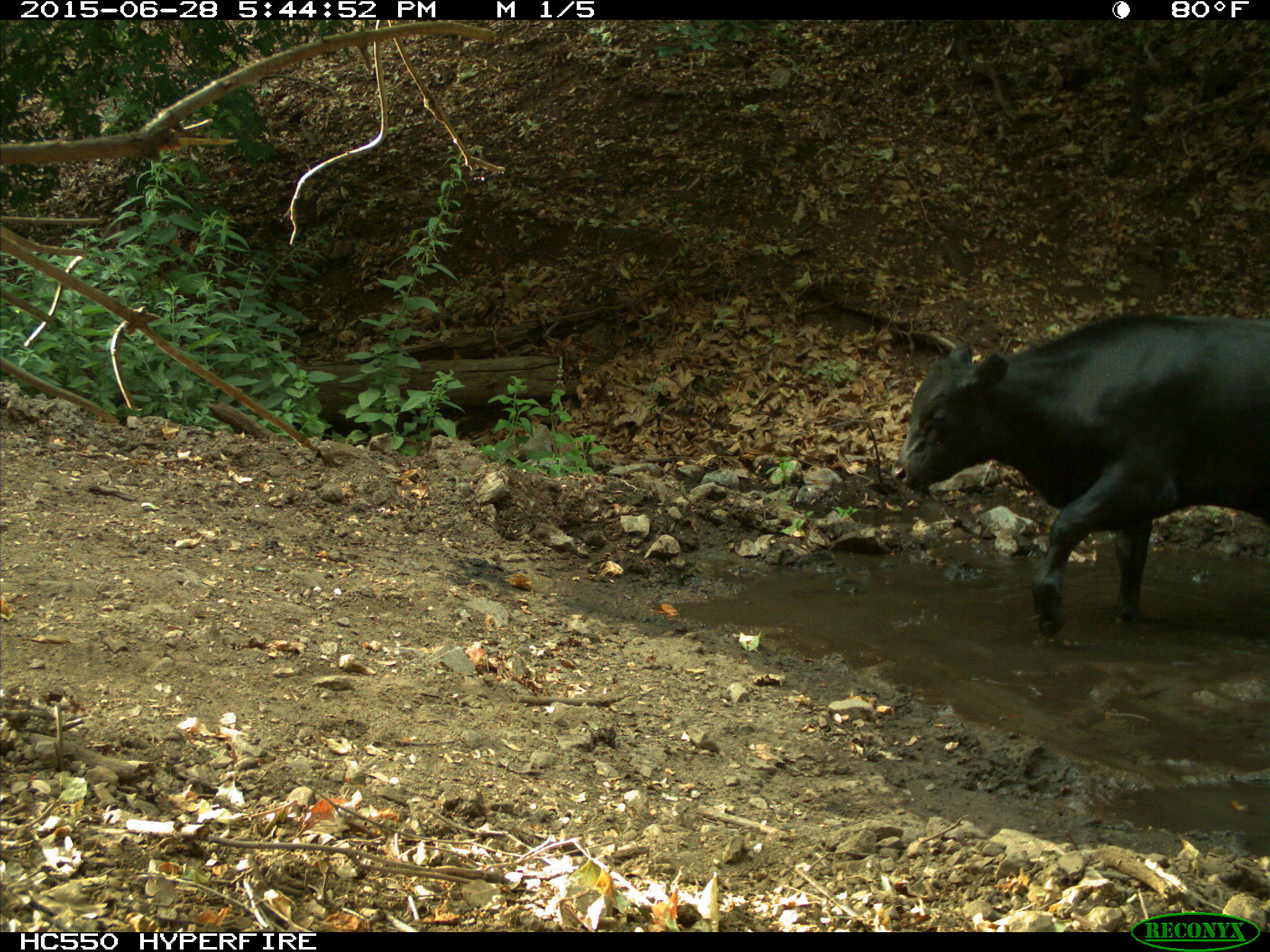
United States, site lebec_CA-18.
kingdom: Animalia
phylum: Chordata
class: Mammalia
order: Artiodactyla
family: Bovidae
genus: Bos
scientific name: Bos taurus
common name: domestic cow